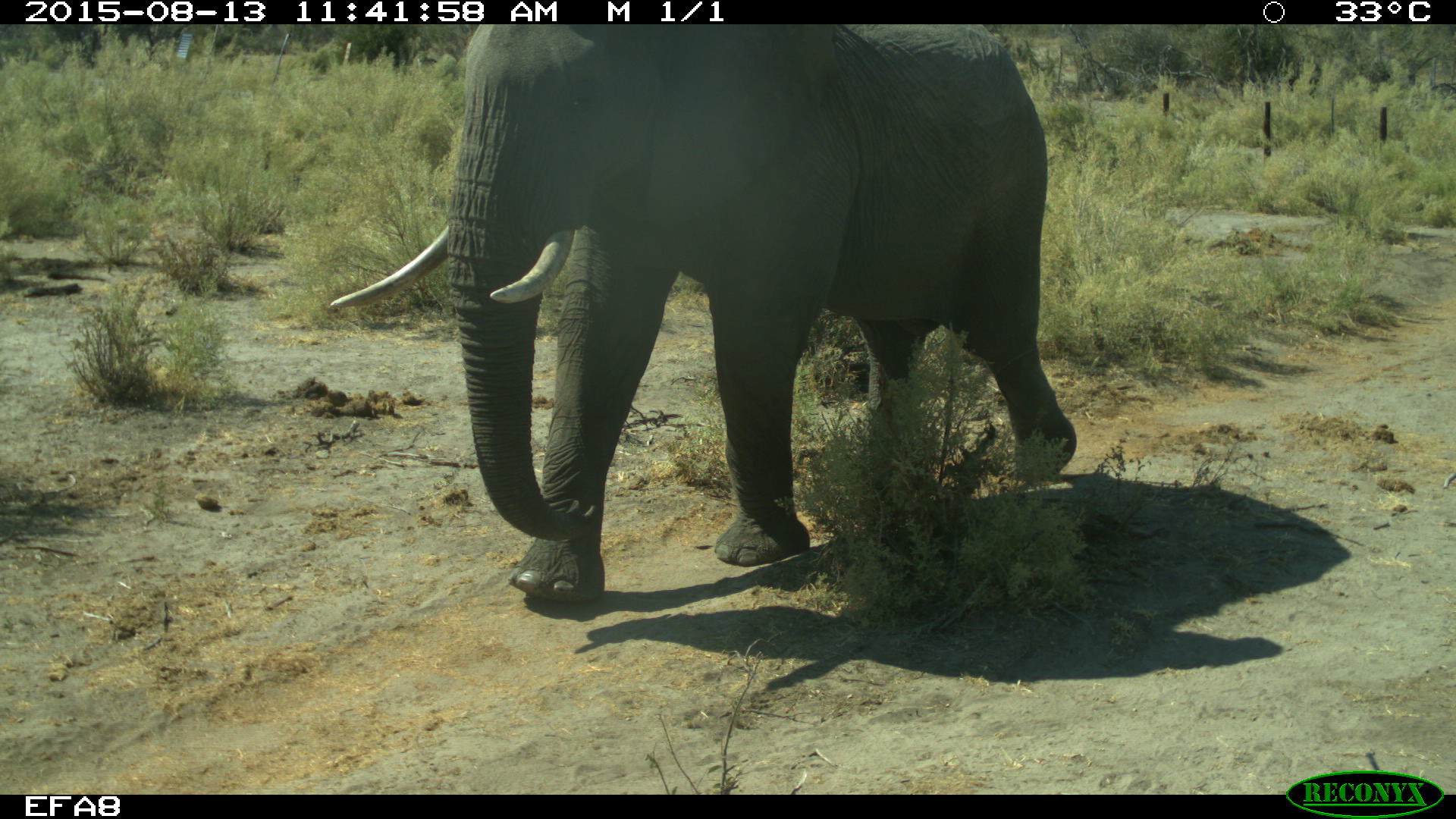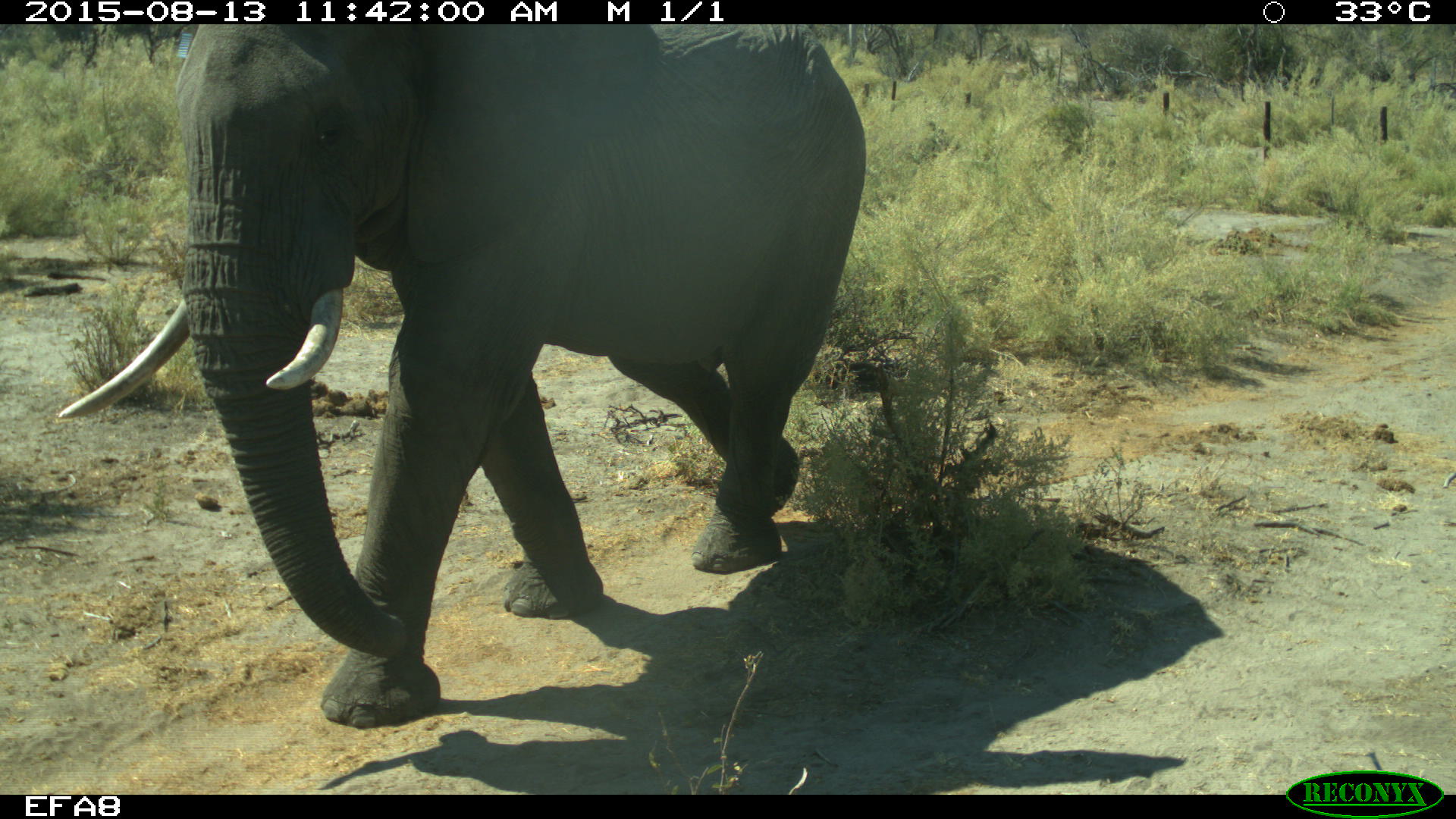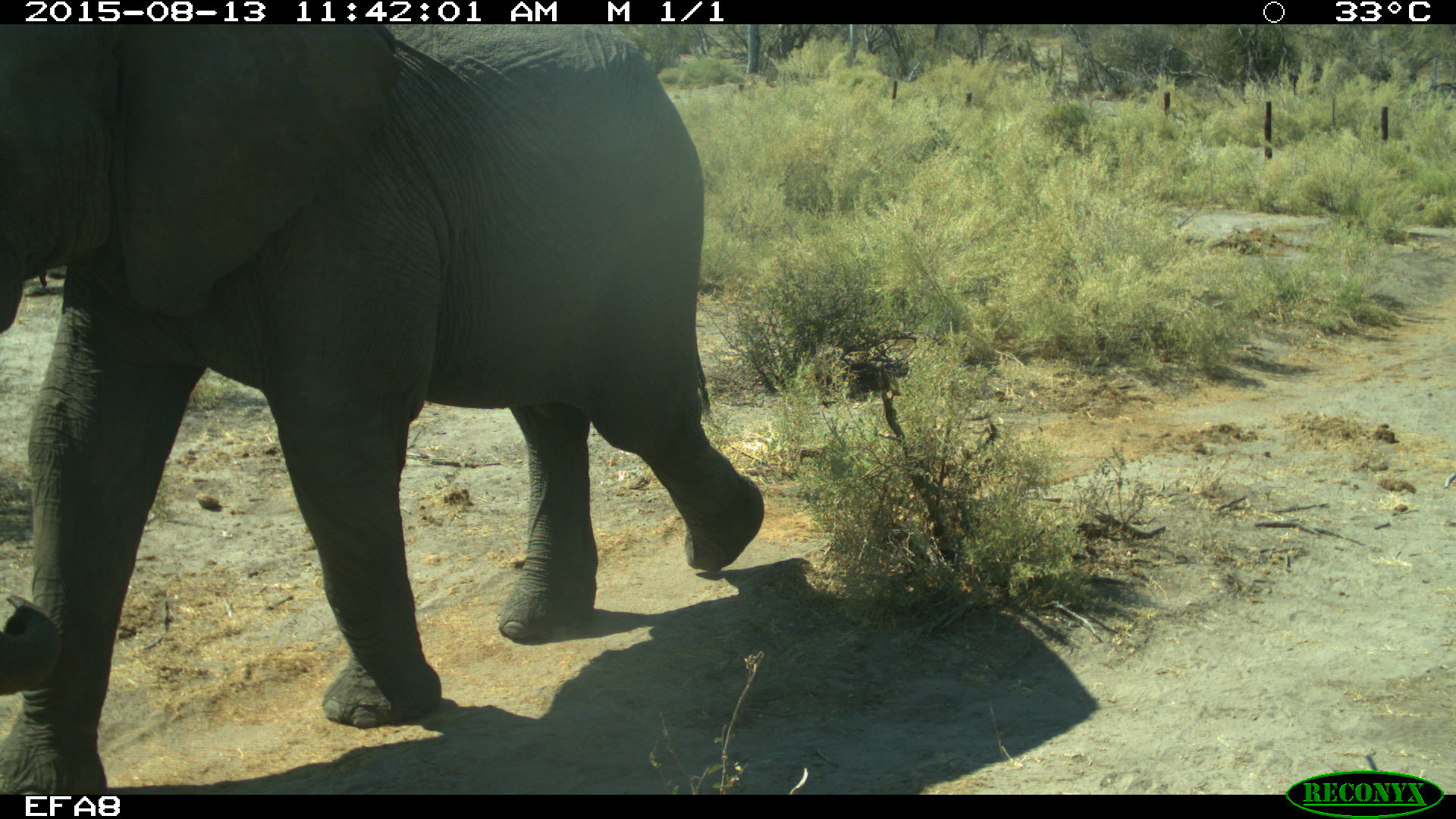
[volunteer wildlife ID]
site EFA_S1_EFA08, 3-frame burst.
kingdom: Animalia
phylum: Chordata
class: Mammalia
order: Proboscidea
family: Elephantidae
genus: Loxodonta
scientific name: Loxodonta africana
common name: african bush elephant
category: elephant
Elephant (african bush elephant) (Loxodonta africana), count 1. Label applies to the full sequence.